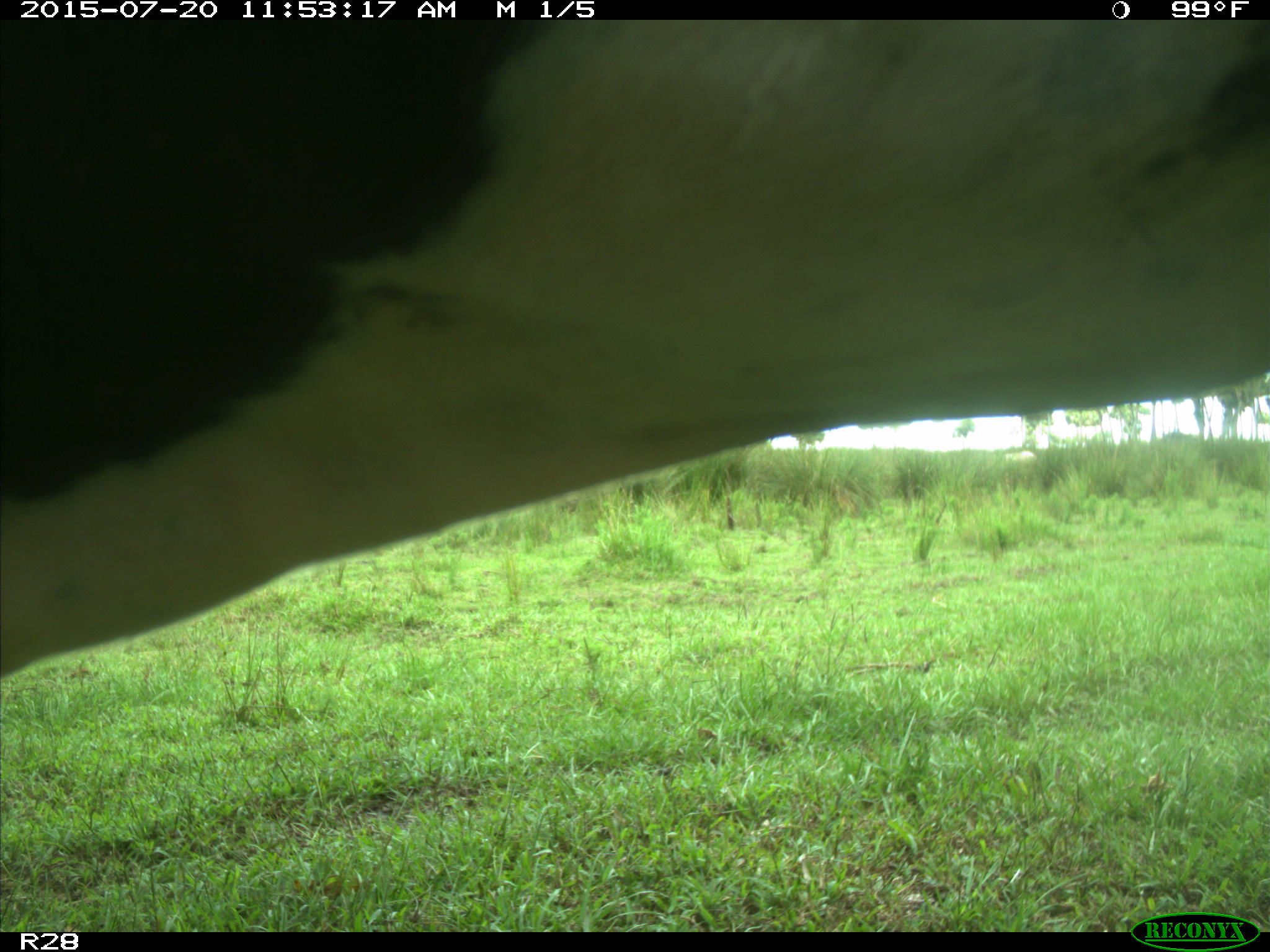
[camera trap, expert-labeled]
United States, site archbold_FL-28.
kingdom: Animalia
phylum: Chordata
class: Mammalia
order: Artiodactyla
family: Bovidae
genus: Bos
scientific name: Bos taurus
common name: domestic cow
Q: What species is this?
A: Bos taurus (domestic cow).